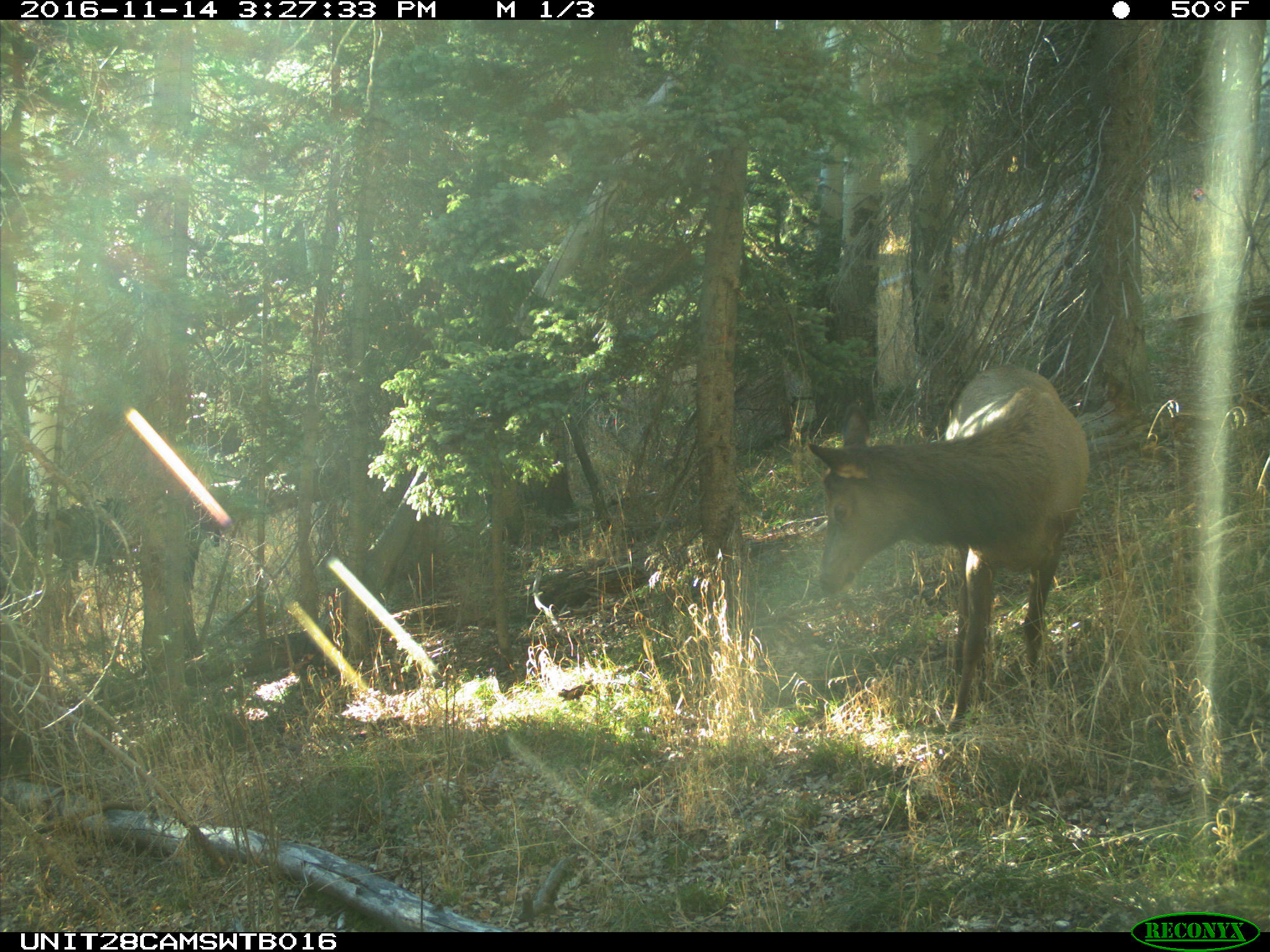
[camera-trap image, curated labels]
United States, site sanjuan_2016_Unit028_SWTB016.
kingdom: Animalia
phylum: Chordata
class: Mammalia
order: Artiodactyla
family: Cervidae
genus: Cervus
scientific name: Cervus elaphus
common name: red deer